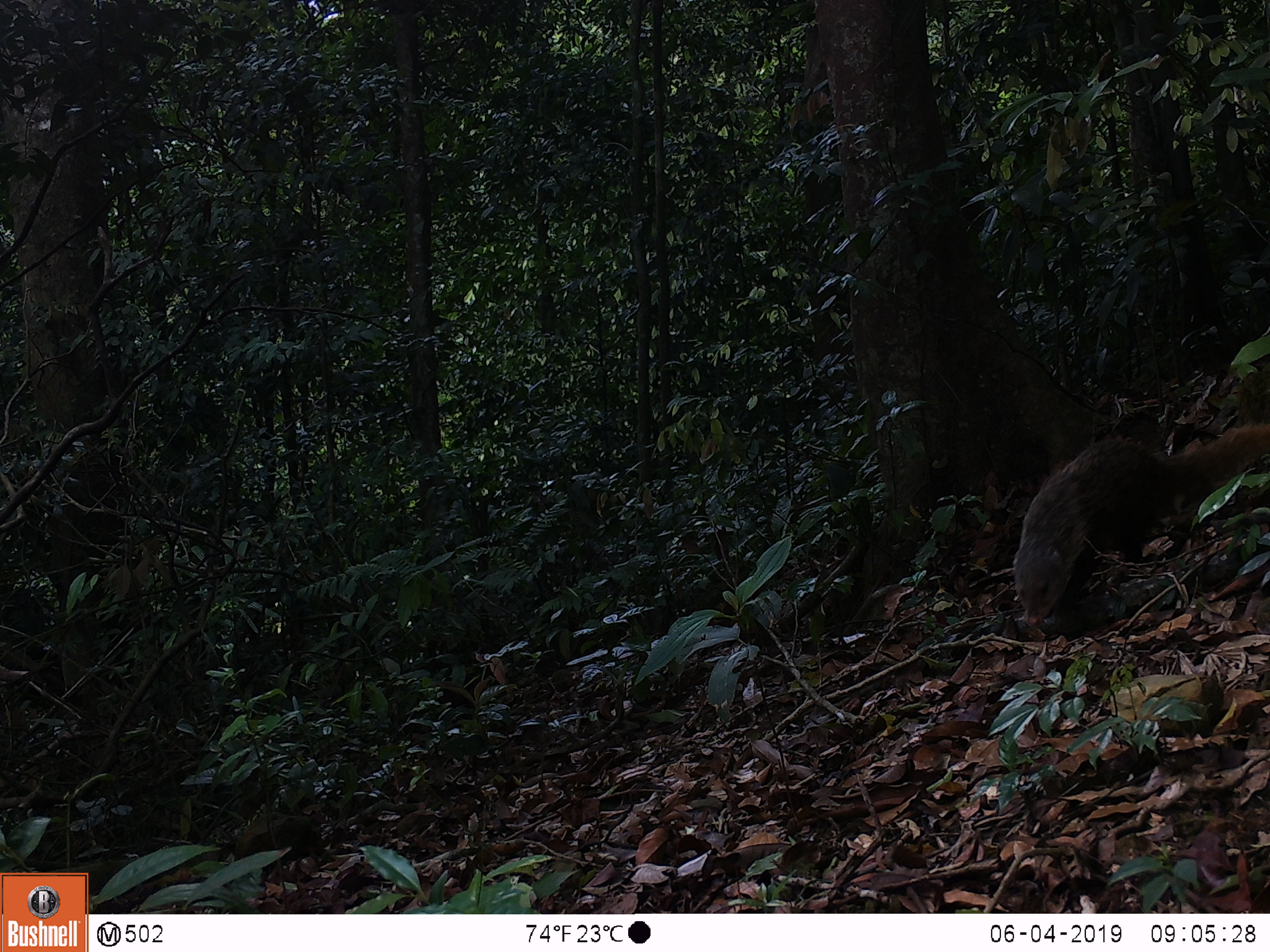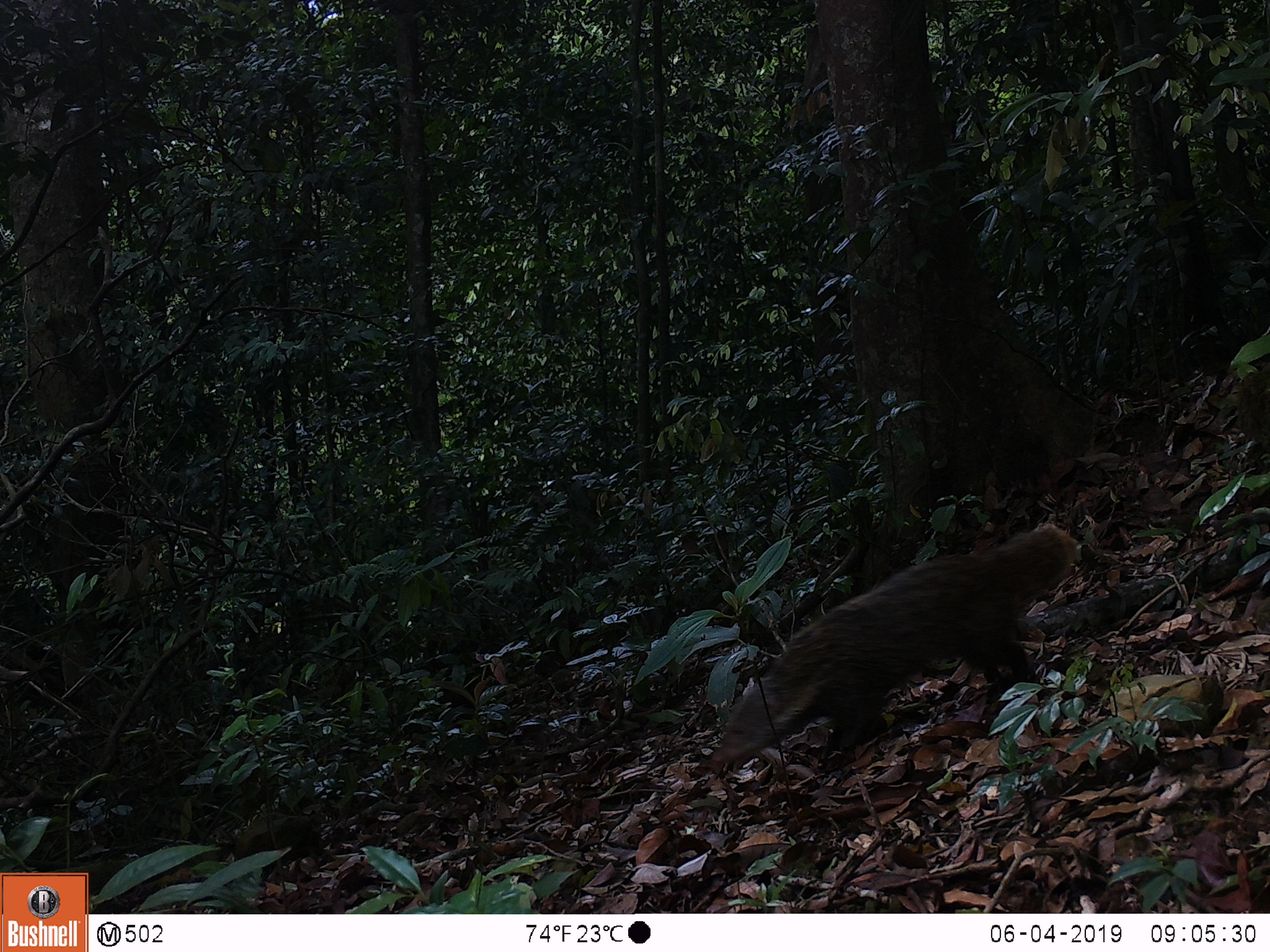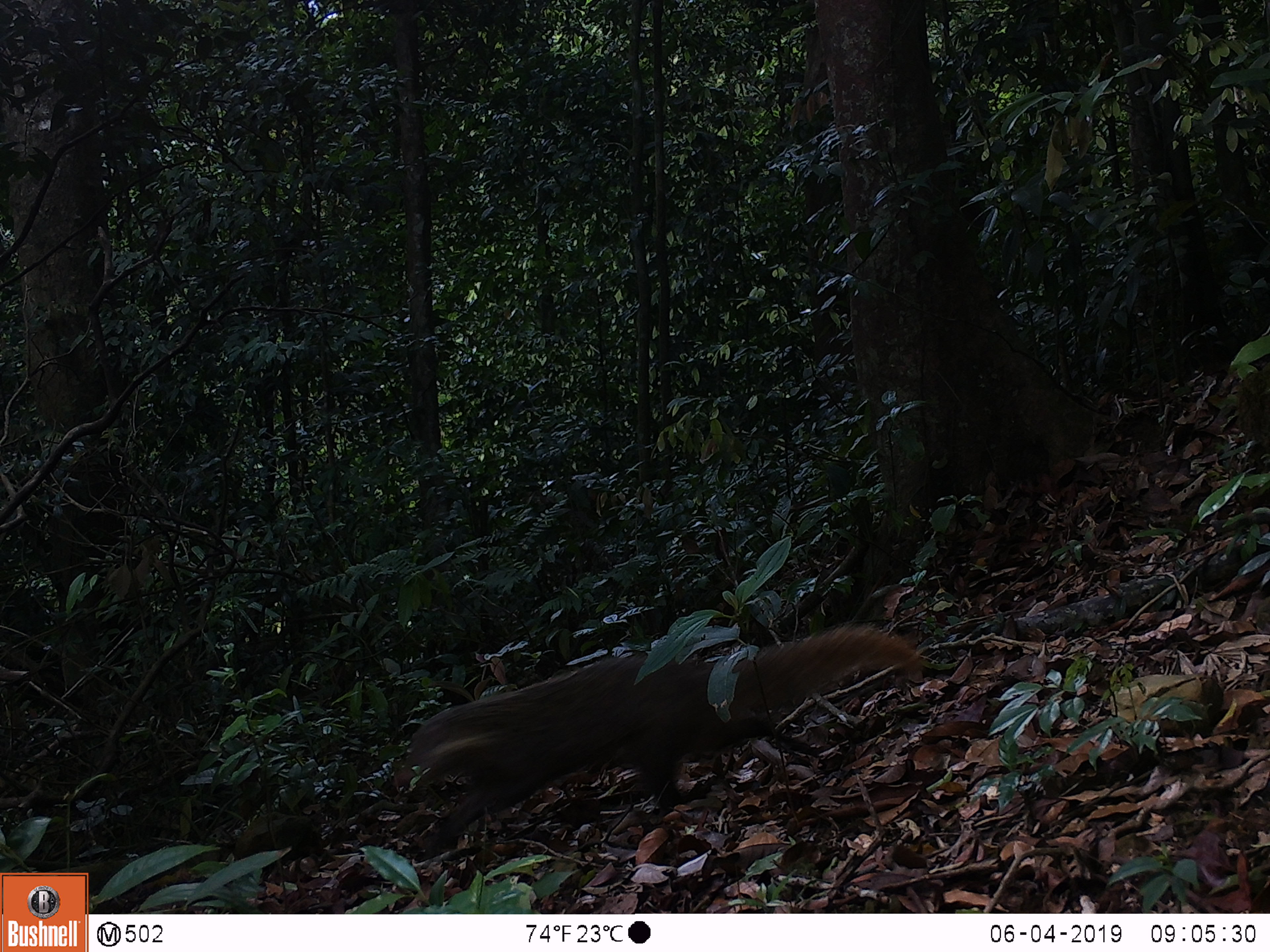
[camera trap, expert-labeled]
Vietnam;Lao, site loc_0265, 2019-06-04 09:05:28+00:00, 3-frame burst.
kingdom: Animalia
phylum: Chordata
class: Mammalia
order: Carnivora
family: Herpestidae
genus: Urva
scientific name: Urva urva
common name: crab-eating mongoose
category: crab eating mongoose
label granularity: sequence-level